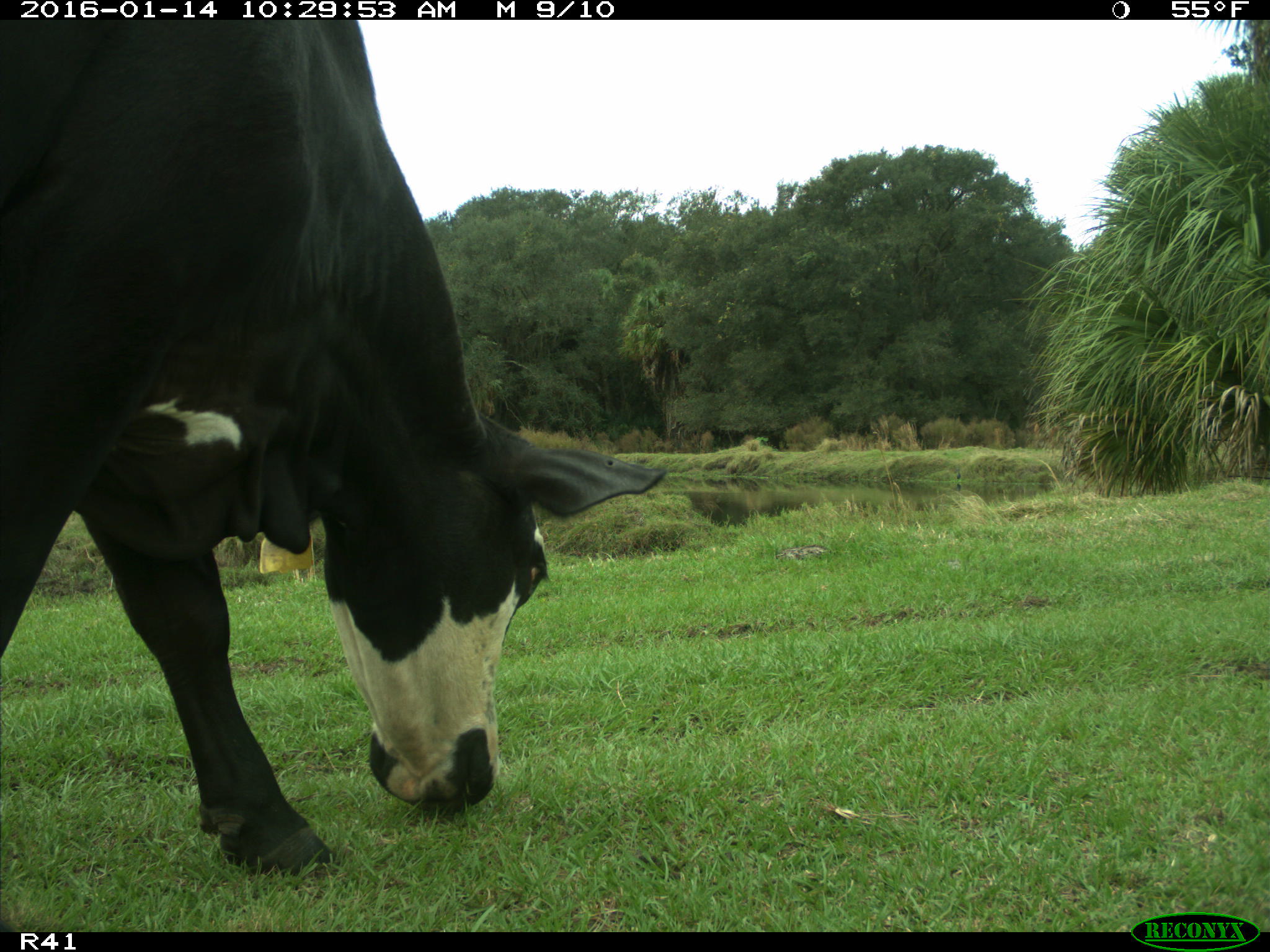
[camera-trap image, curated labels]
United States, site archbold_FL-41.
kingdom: Animalia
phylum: Chordata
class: Mammalia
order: Artiodactyla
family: Bovidae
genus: Bos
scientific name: Bos taurus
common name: domestic cow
Bos taurus (domestic cow).